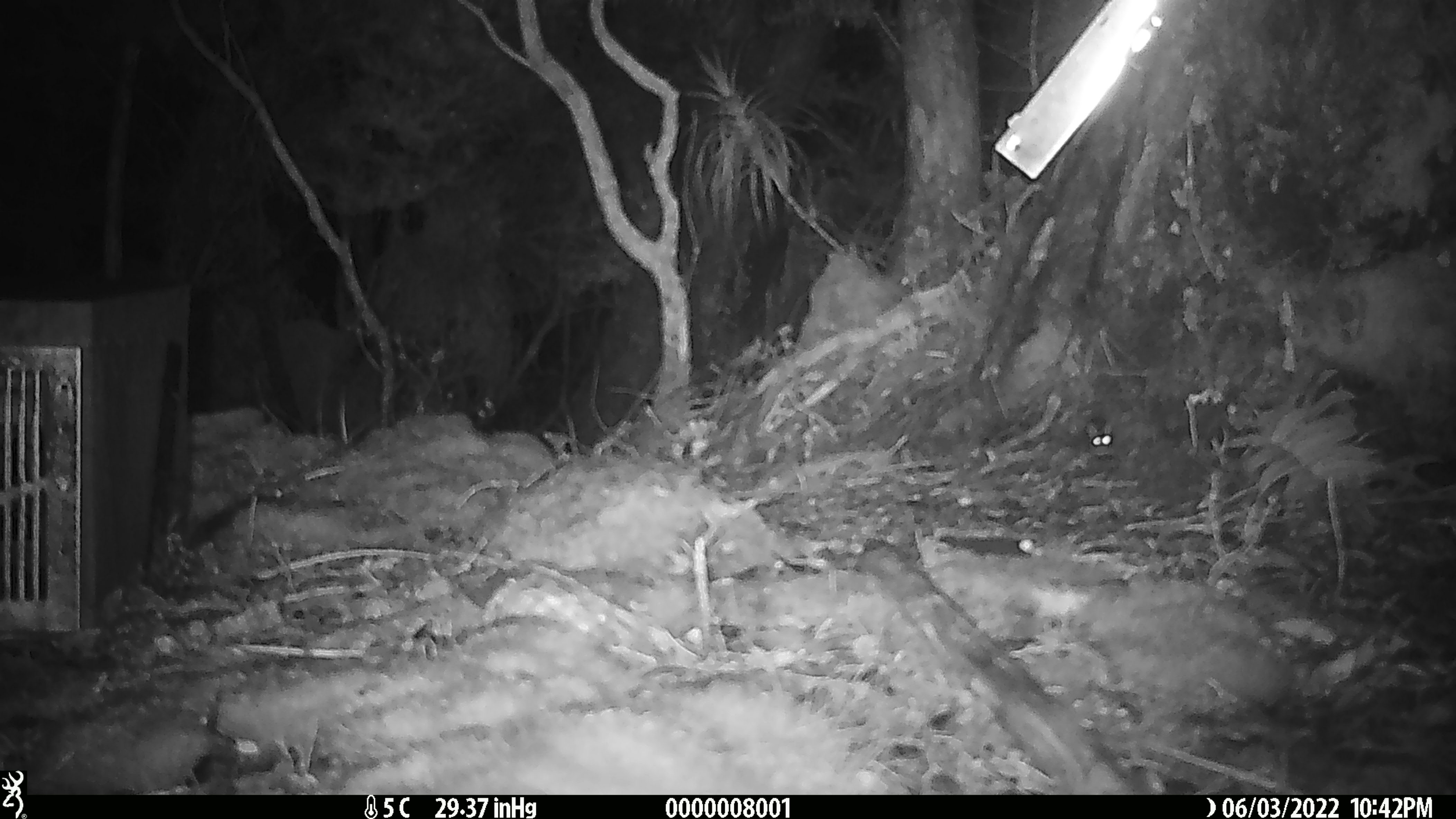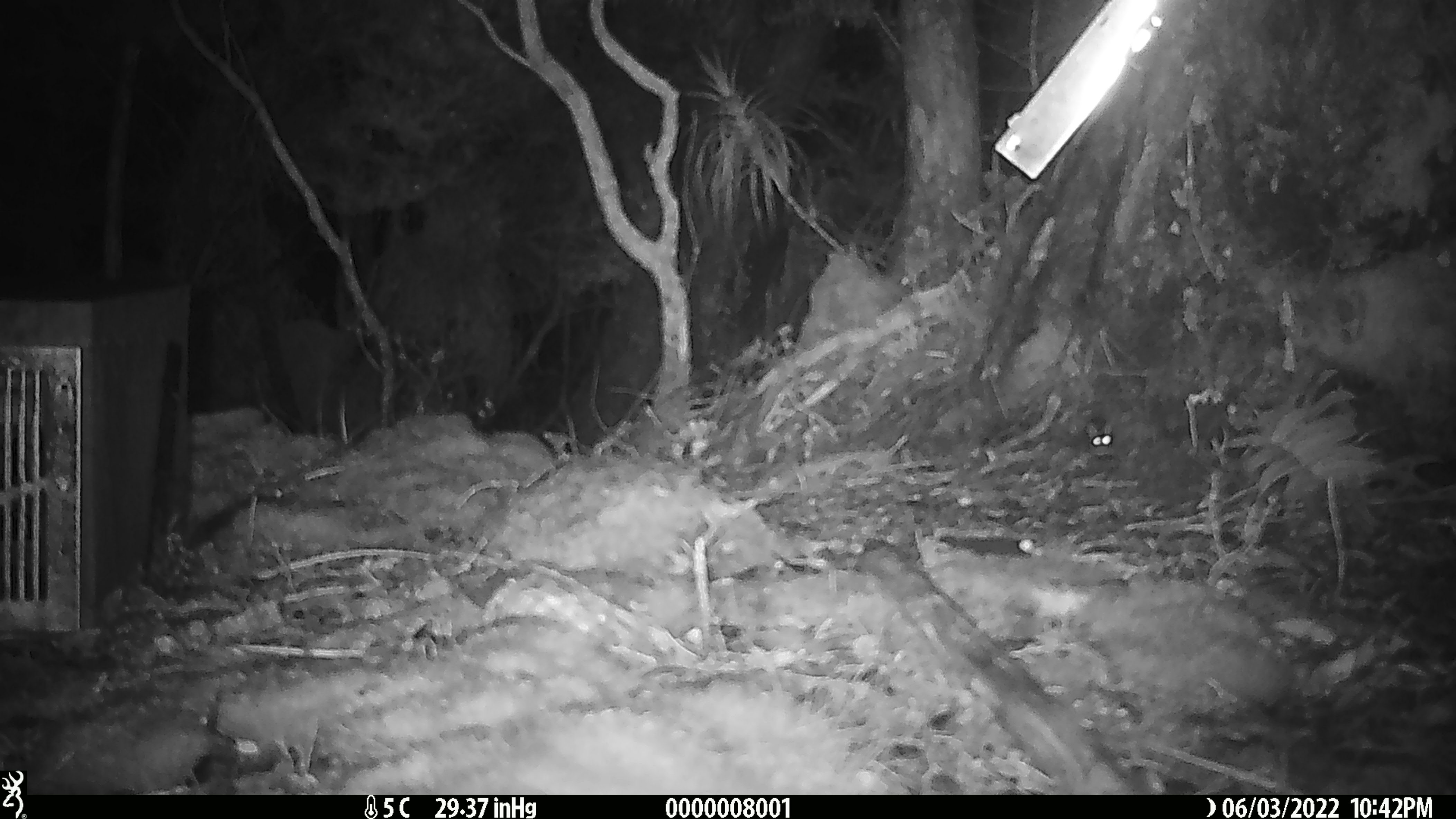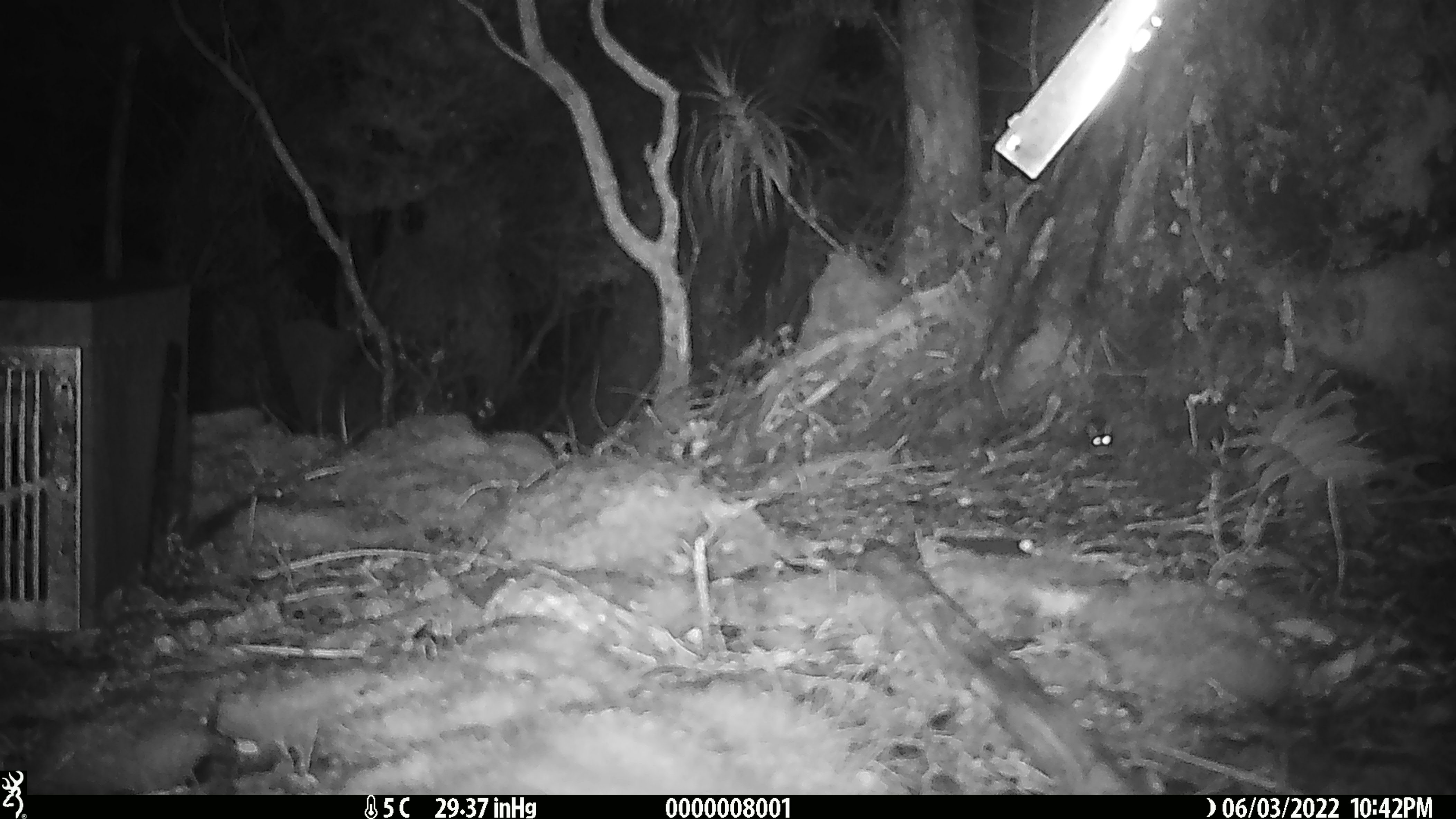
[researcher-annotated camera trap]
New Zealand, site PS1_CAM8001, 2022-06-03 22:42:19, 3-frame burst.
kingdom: Animalia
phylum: Chordata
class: Mammalia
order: Rodentia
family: Muridae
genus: Mus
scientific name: Mus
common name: mouse